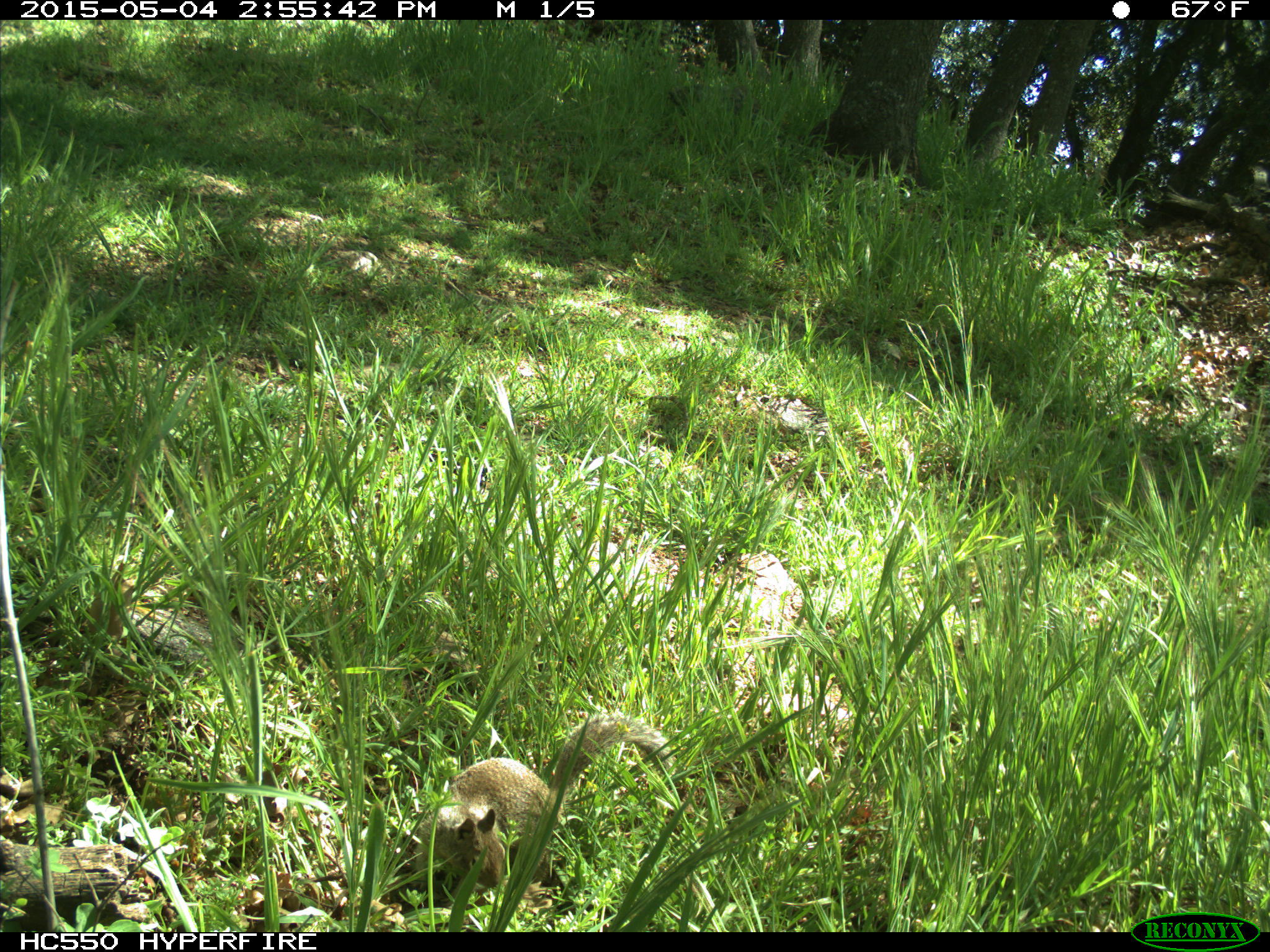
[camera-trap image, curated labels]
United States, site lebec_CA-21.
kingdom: Animalia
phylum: Chordata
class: Mammalia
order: Rodentia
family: Sciuridae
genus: Otospermophilus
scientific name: Otospermophilus beecheyi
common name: california ground squirrel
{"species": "Otospermophilus beecheyi (california ground squirrel)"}